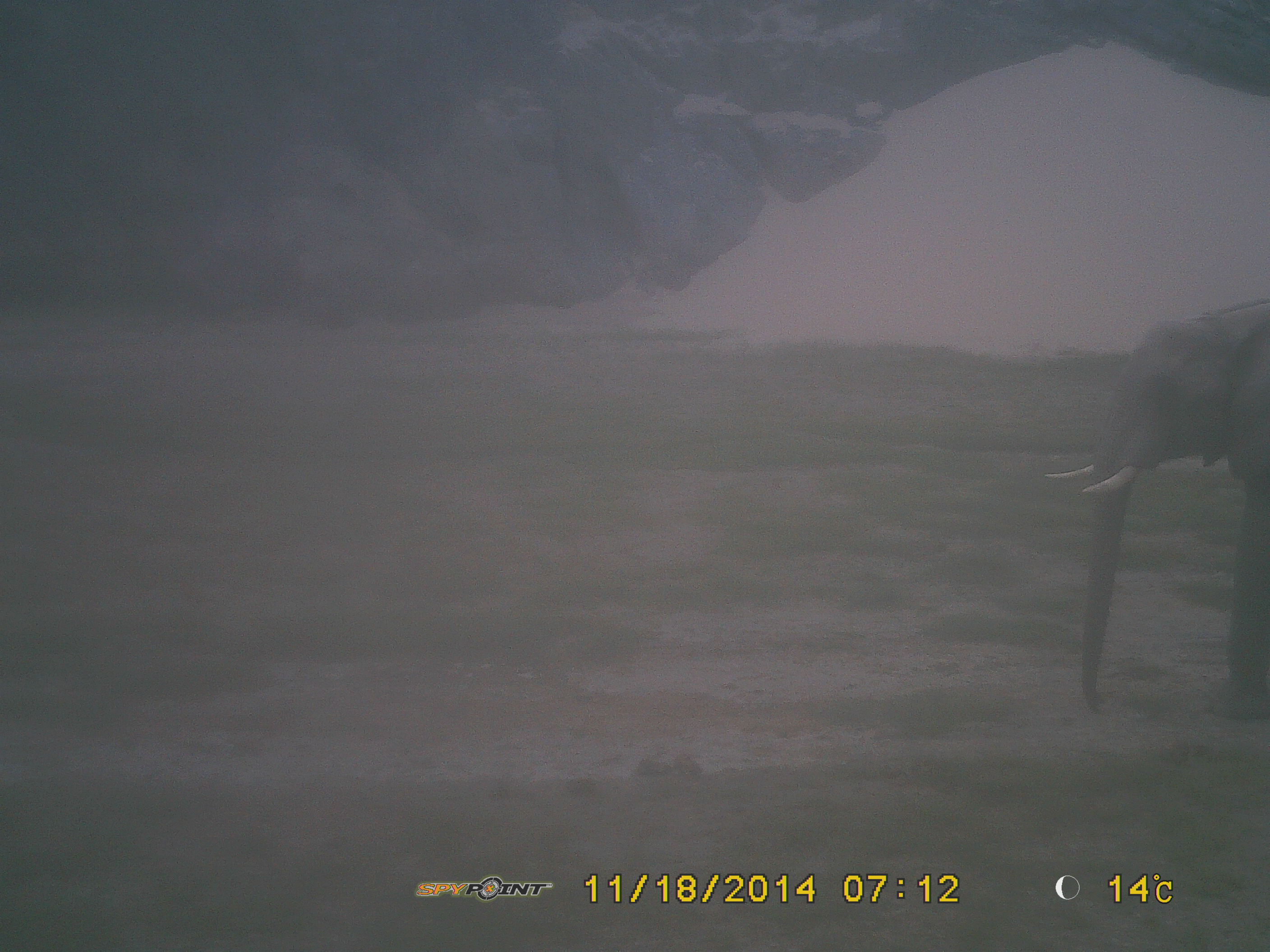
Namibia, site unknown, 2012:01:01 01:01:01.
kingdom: Animalia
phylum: Chordata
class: Mammalia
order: Proboscidea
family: Elephantidae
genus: Loxodonta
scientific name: Loxodonta africana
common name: african elephant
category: loxodanta africana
Loxodanta africana (african elephant) (Loxodonta africana).